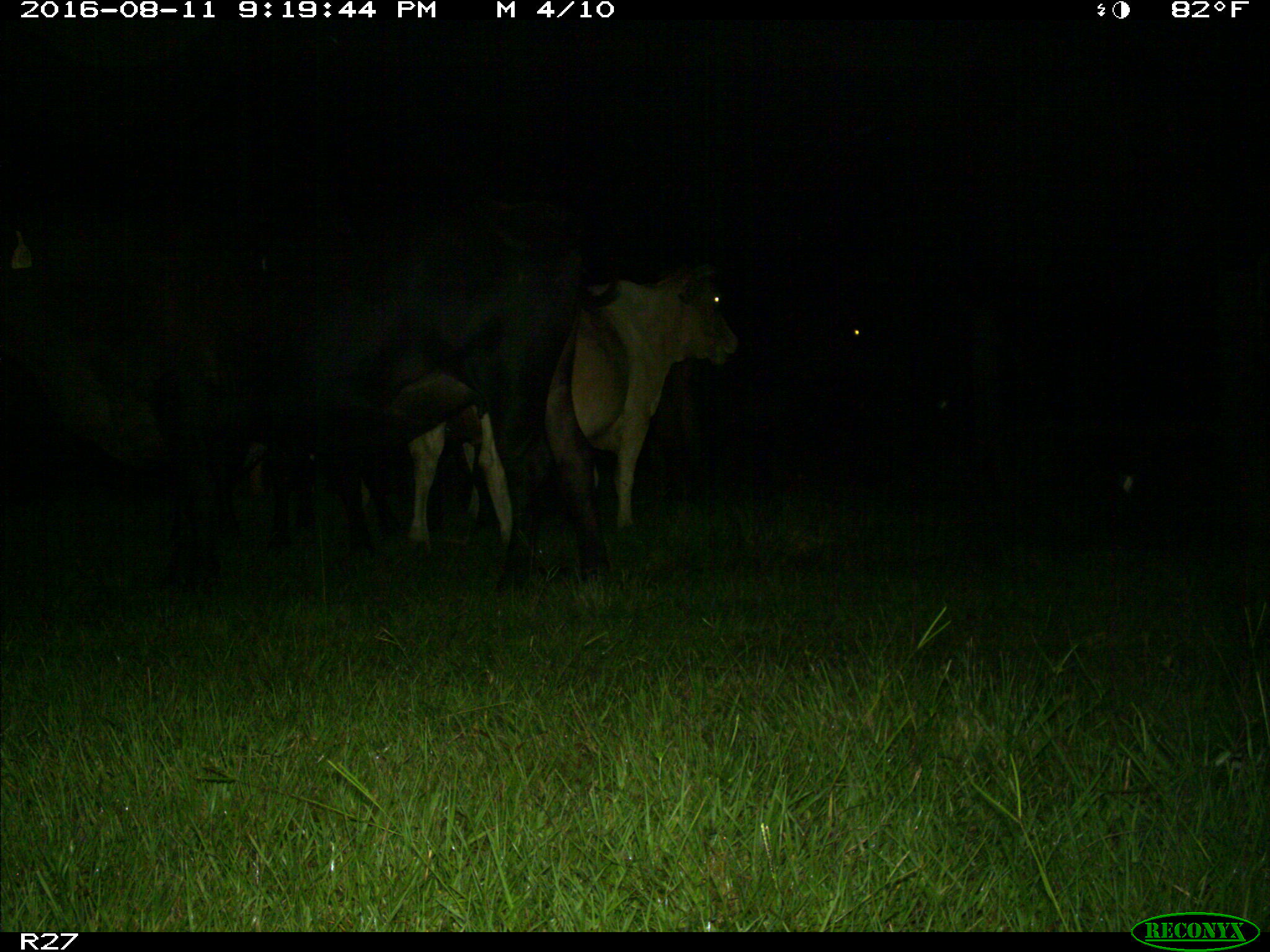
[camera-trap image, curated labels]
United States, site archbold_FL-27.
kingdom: Animalia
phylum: Chordata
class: Mammalia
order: Artiodactyla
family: Bovidae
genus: Bos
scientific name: Bos taurus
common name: domestic cow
Bos taurus (domestic cow).